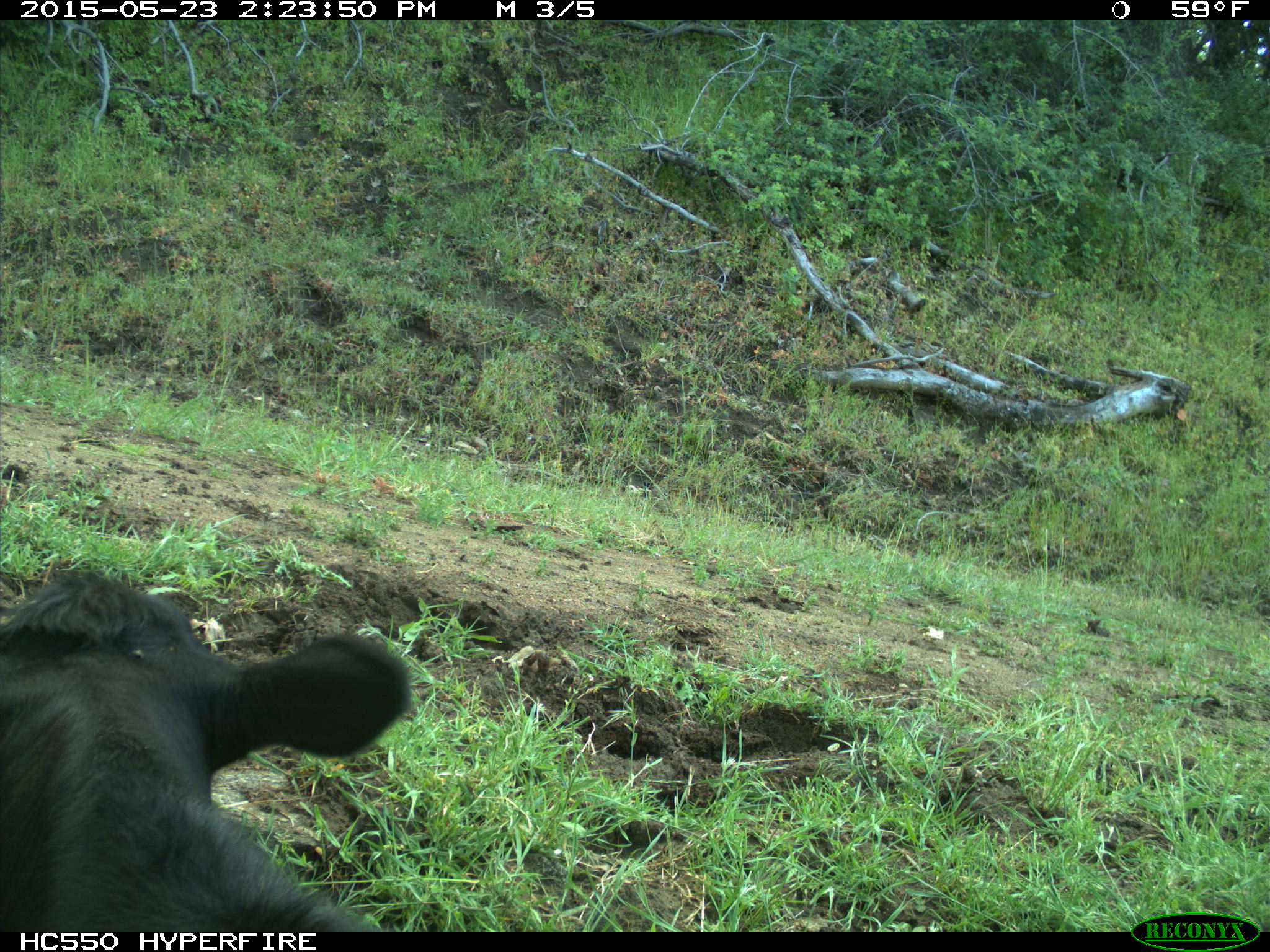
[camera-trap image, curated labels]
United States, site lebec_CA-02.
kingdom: Animalia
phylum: Chordata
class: Mammalia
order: Artiodactyla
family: Bovidae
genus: Bos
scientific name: Bos taurus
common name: domestic cow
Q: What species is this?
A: Bos taurus (domestic cow).